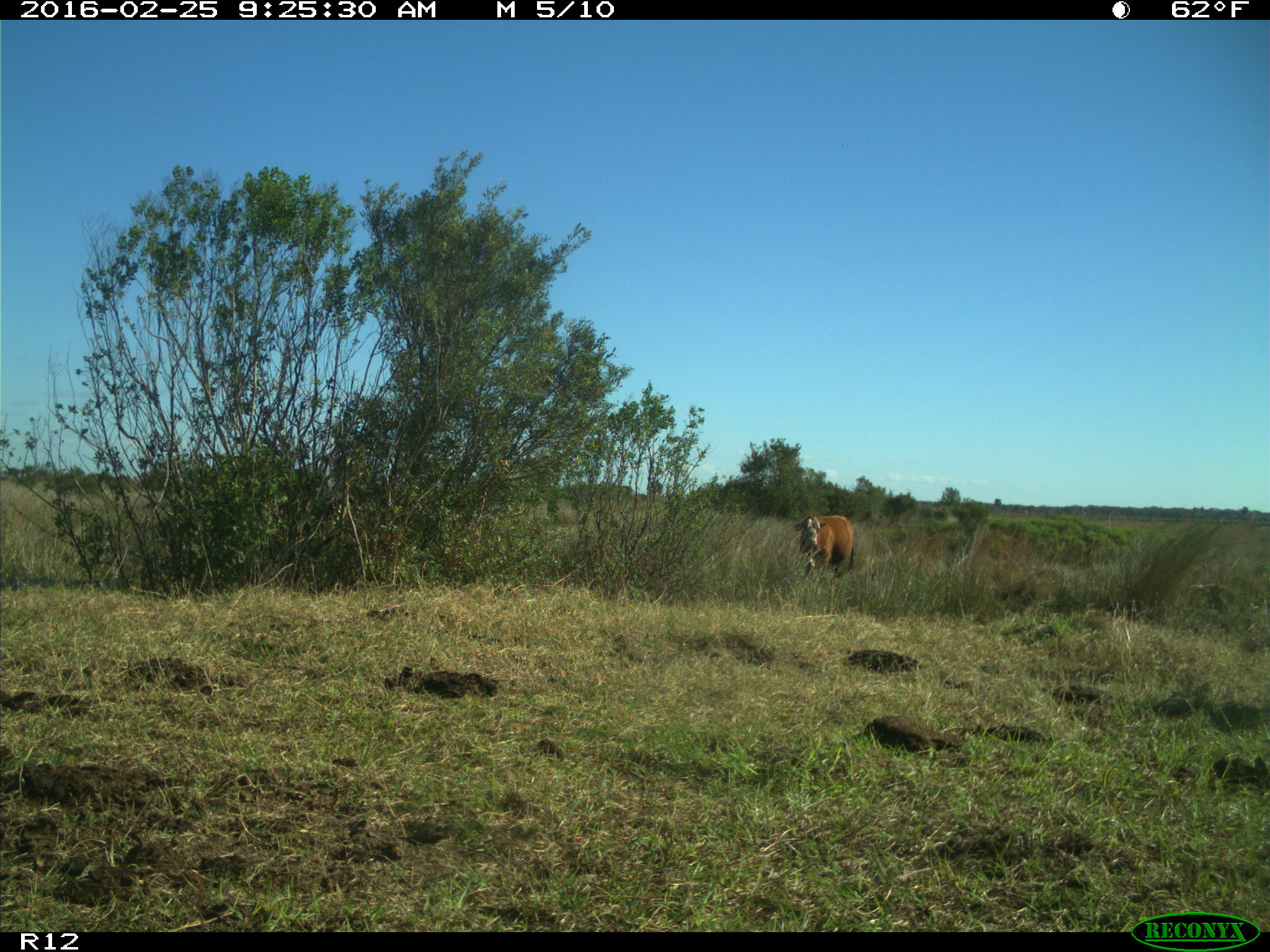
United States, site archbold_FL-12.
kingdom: Animalia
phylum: Chordata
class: Mammalia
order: Artiodactyla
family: Bovidae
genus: Bos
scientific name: Bos taurus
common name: domestic cow